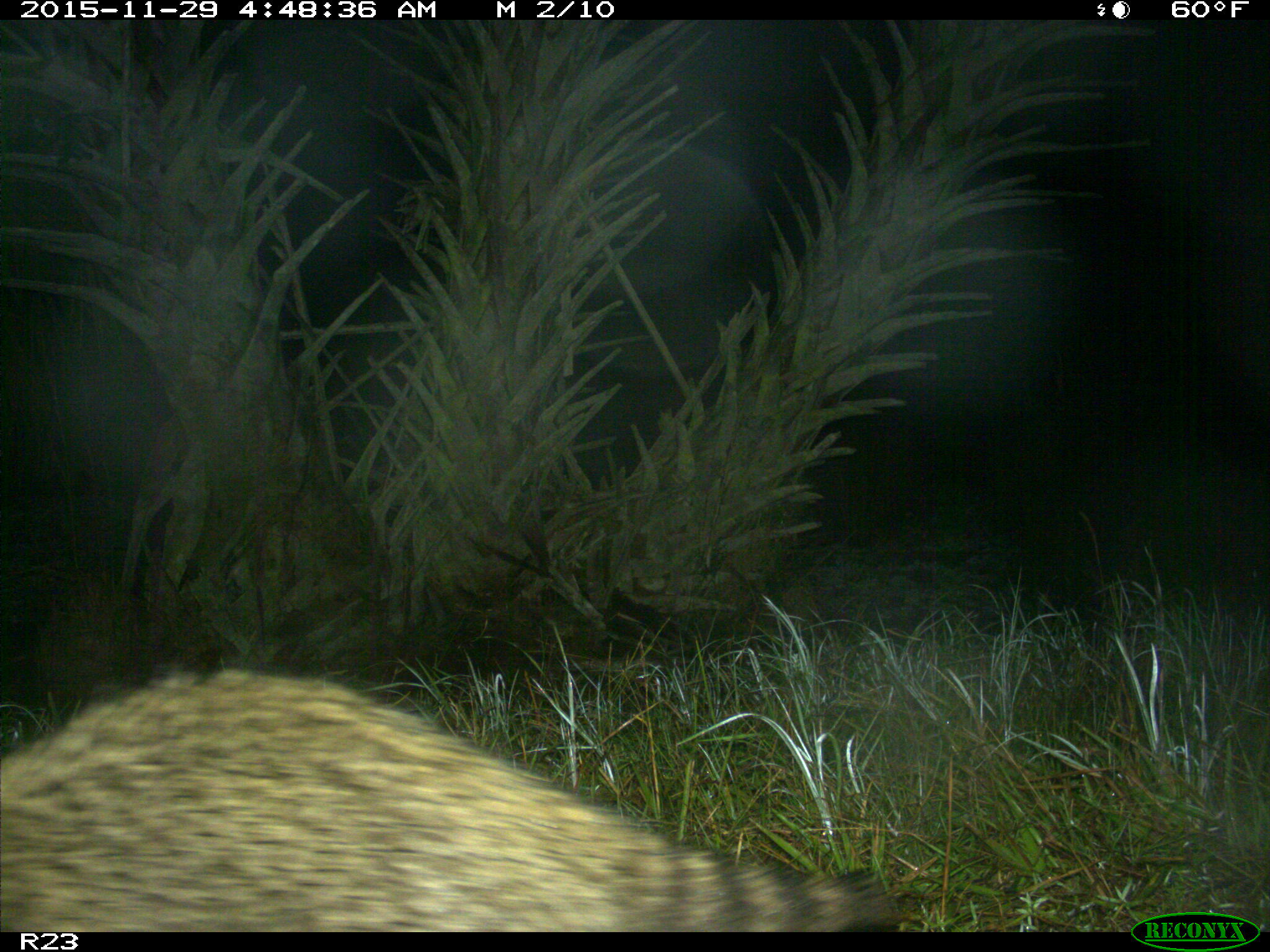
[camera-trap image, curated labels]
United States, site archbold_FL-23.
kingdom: Animalia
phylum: Chordata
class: Mammalia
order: Carnivora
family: Procyonidae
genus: Procyon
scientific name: Procyon lotor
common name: common raccoon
Procyon lotor (common raccoon).